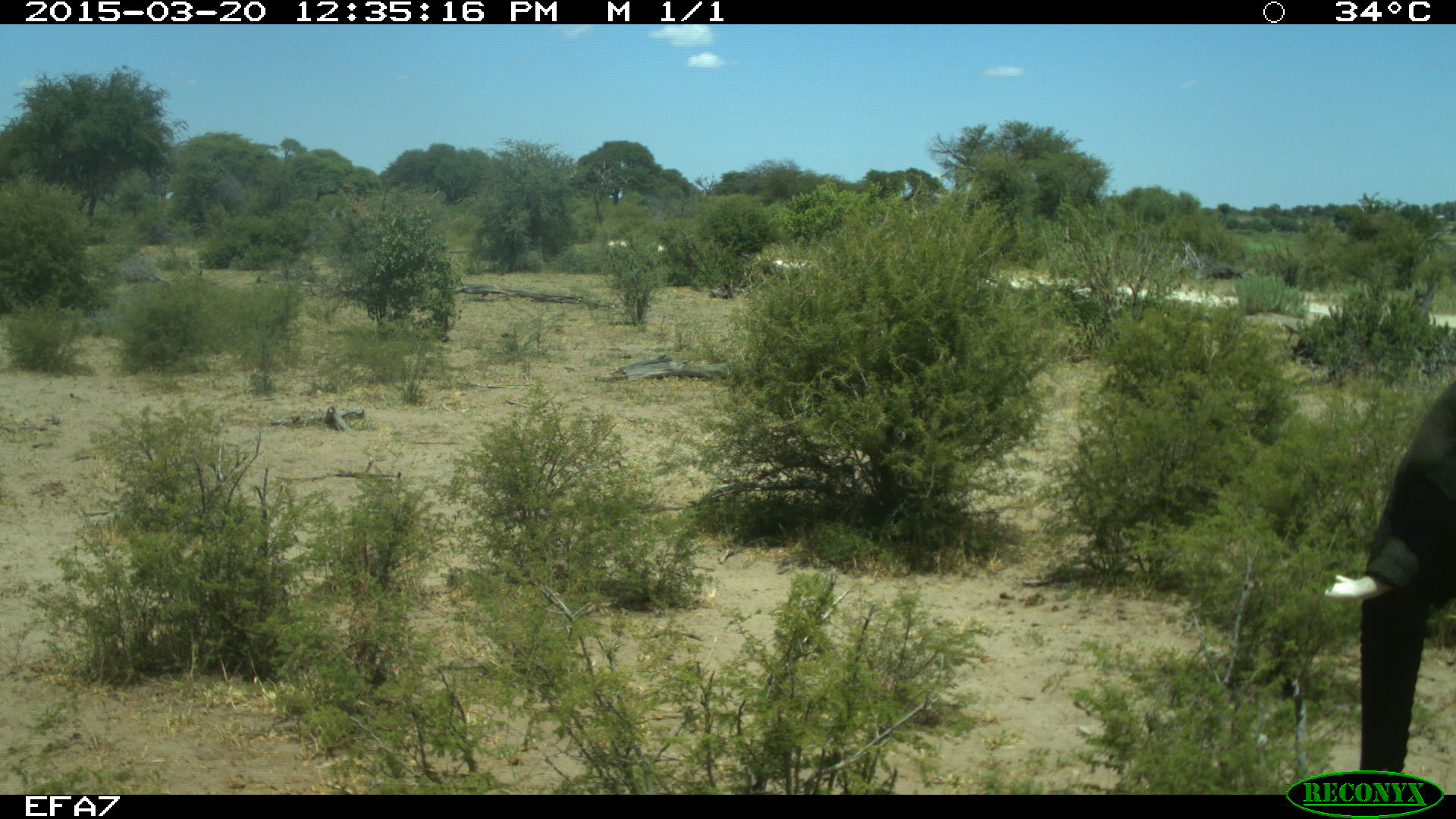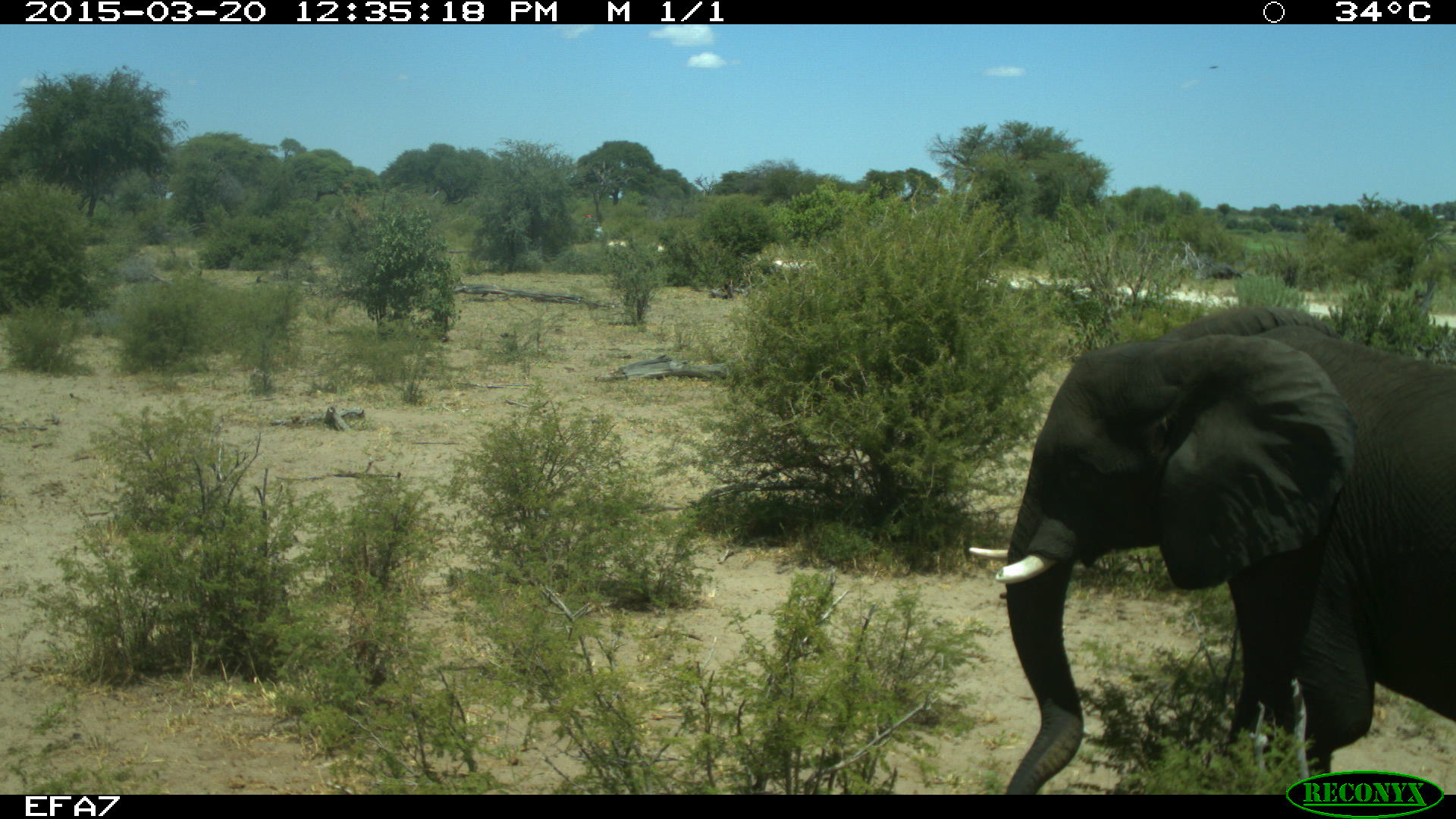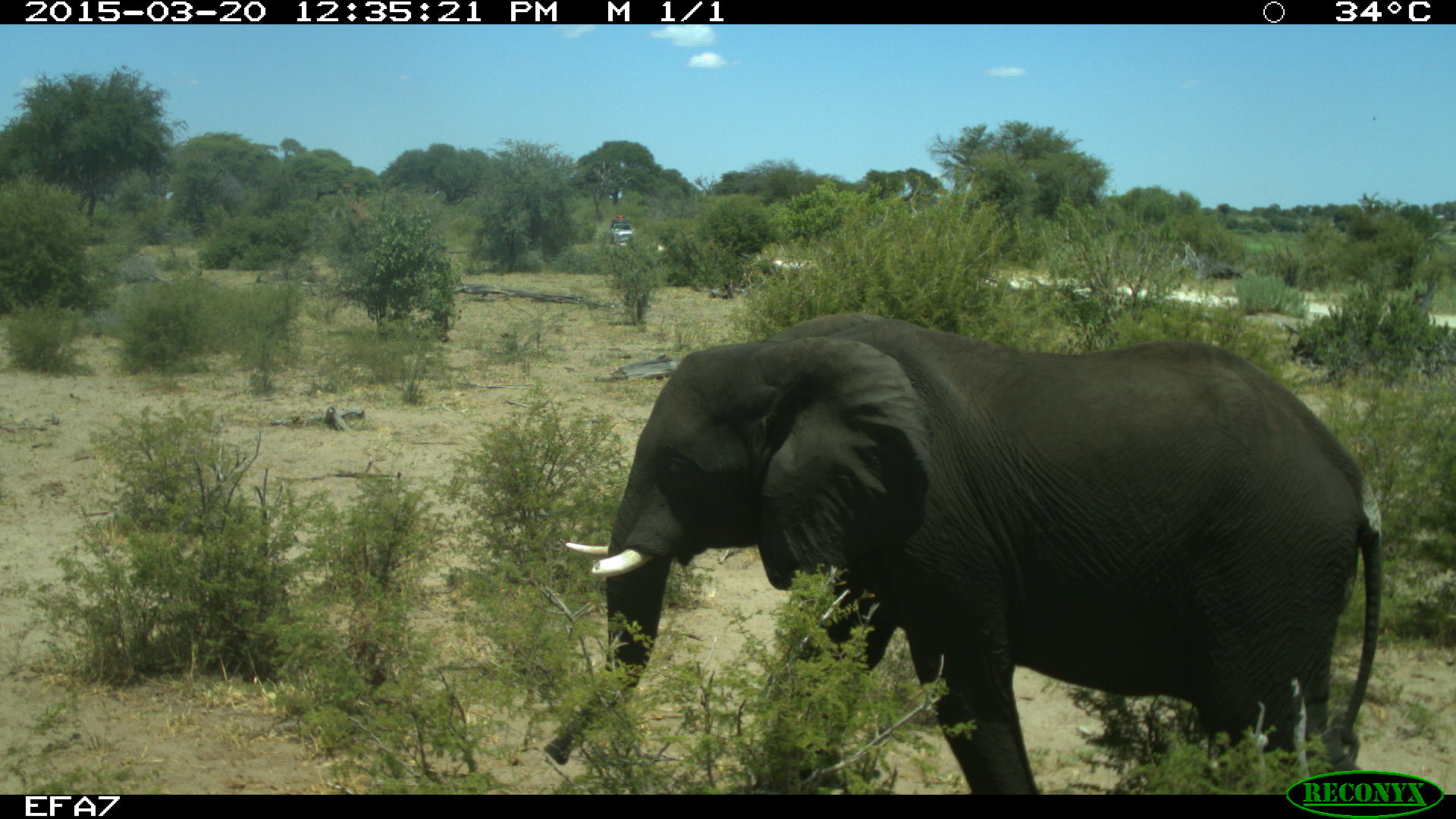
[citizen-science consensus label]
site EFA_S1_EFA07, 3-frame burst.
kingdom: Animalia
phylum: Chordata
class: Mammalia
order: Proboscidea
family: Elephantidae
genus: Loxodonta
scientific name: Loxodonta africana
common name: african bush elephant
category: elephant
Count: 1.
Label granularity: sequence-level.